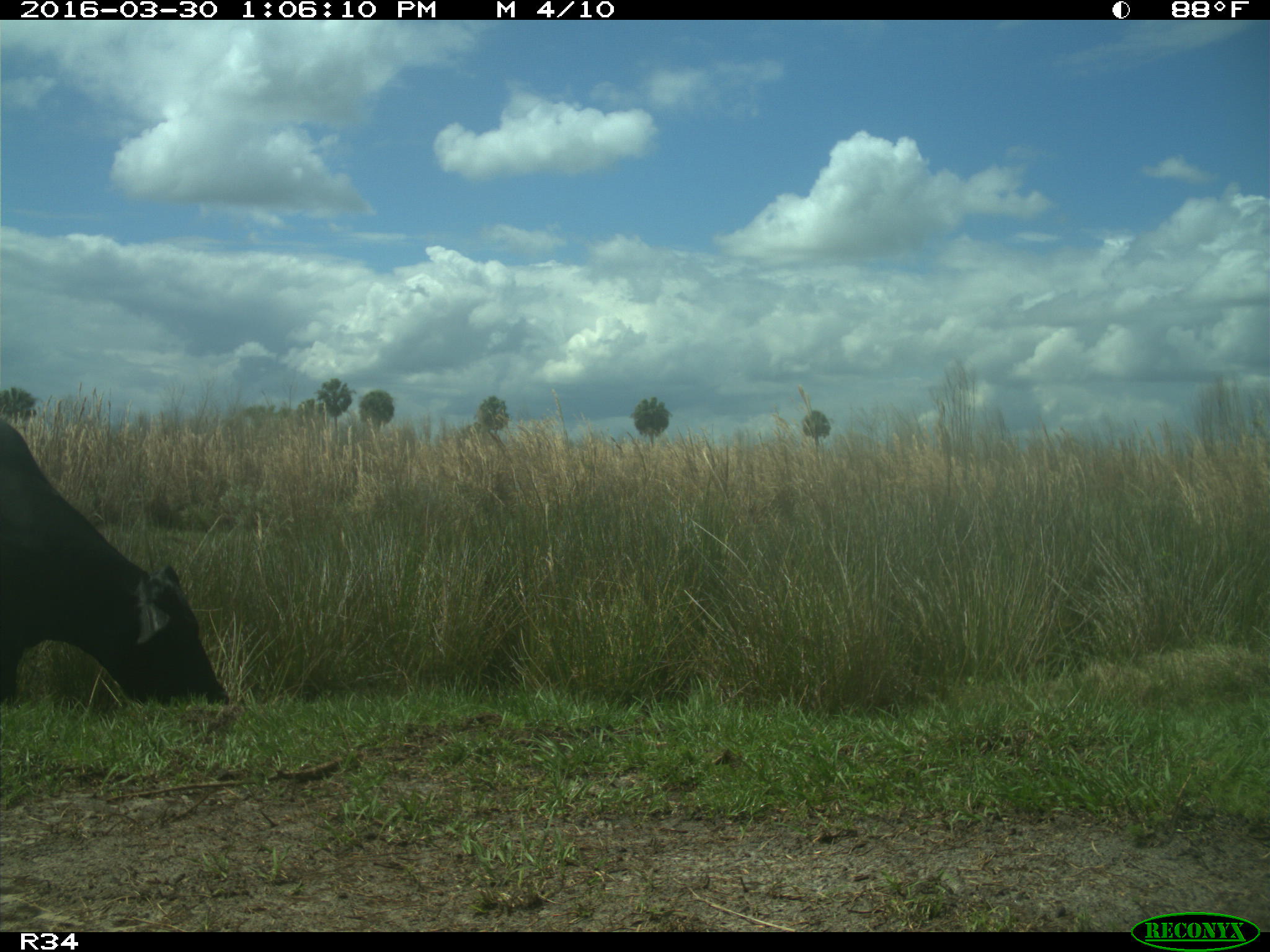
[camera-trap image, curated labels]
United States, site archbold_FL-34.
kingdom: Animalia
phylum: Chordata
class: Mammalia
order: Artiodactyla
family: Bovidae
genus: Bos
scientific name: Bos taurus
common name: domestic cow